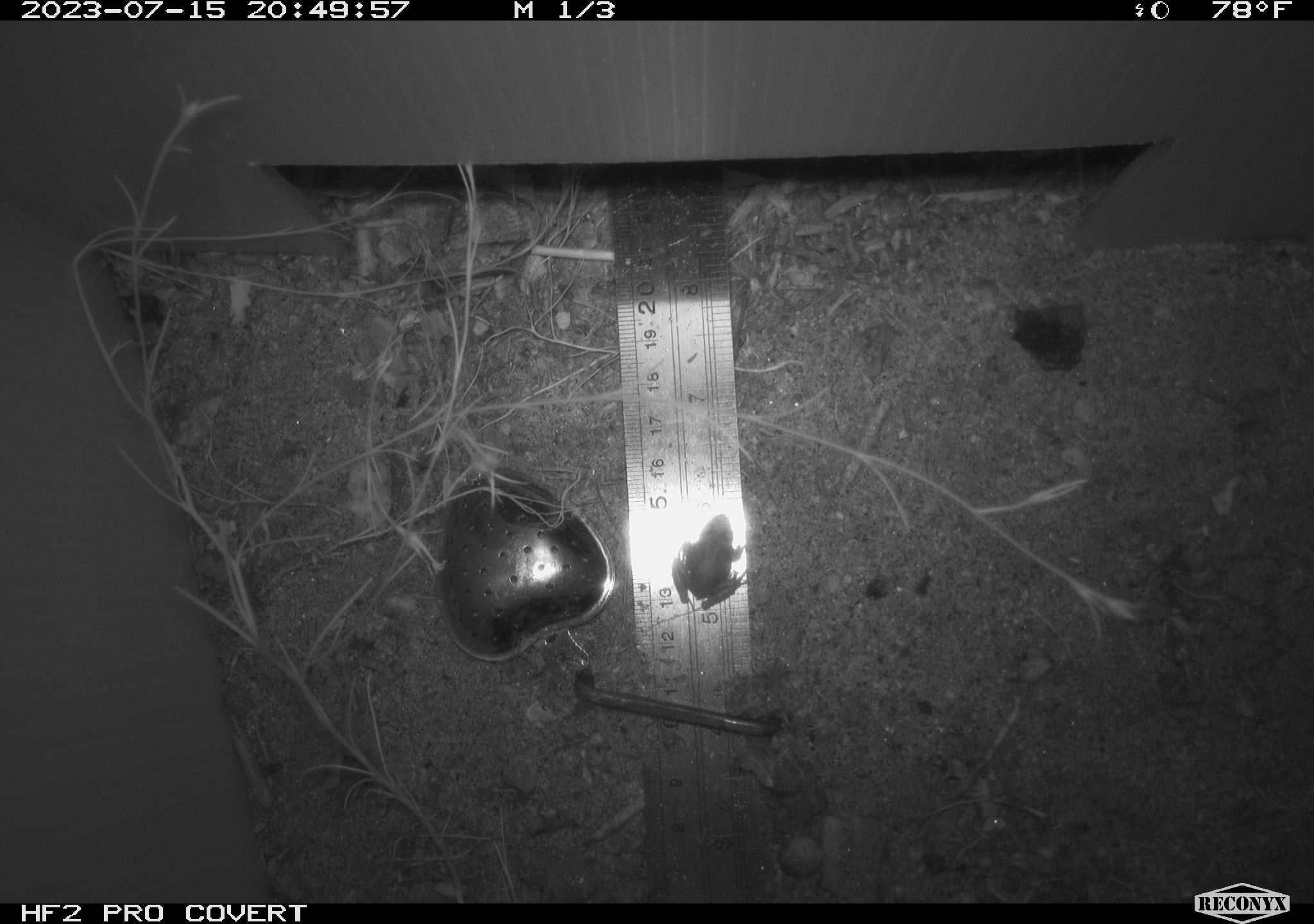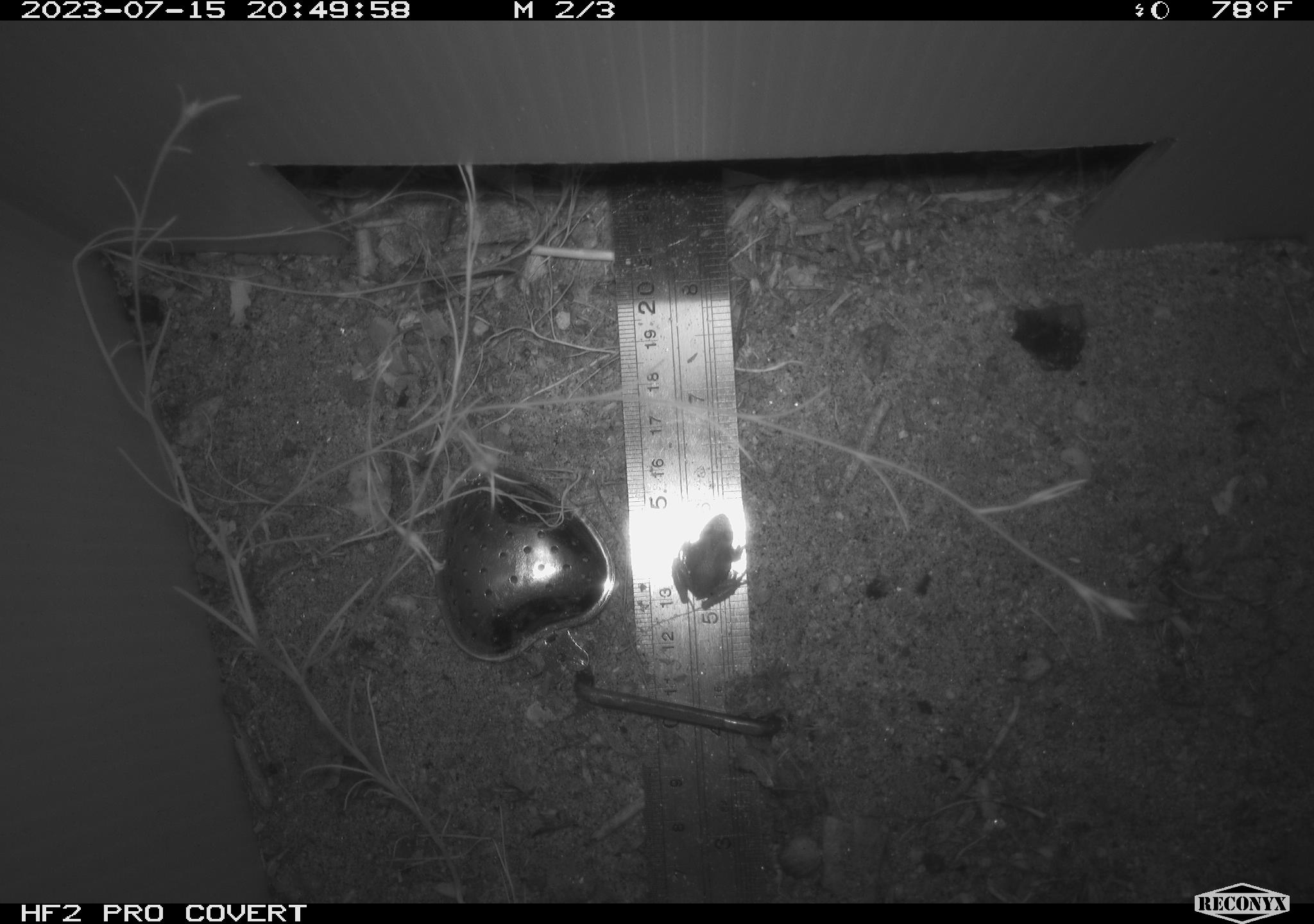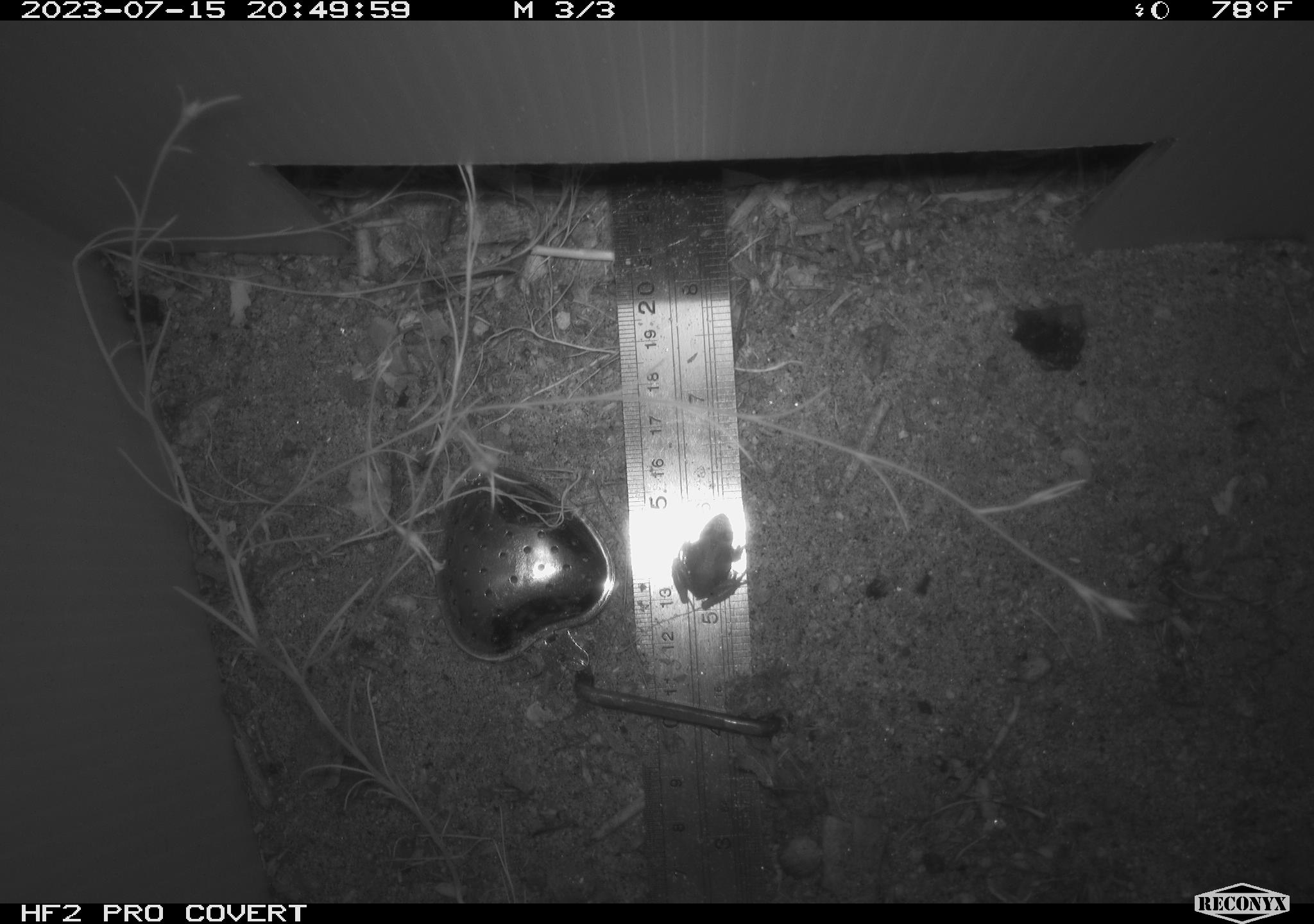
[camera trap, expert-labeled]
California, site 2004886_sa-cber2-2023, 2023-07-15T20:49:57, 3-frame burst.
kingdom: Animalia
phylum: Chordata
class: Amphibia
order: Anura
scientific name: Anura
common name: frogs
Frogs (Anura).